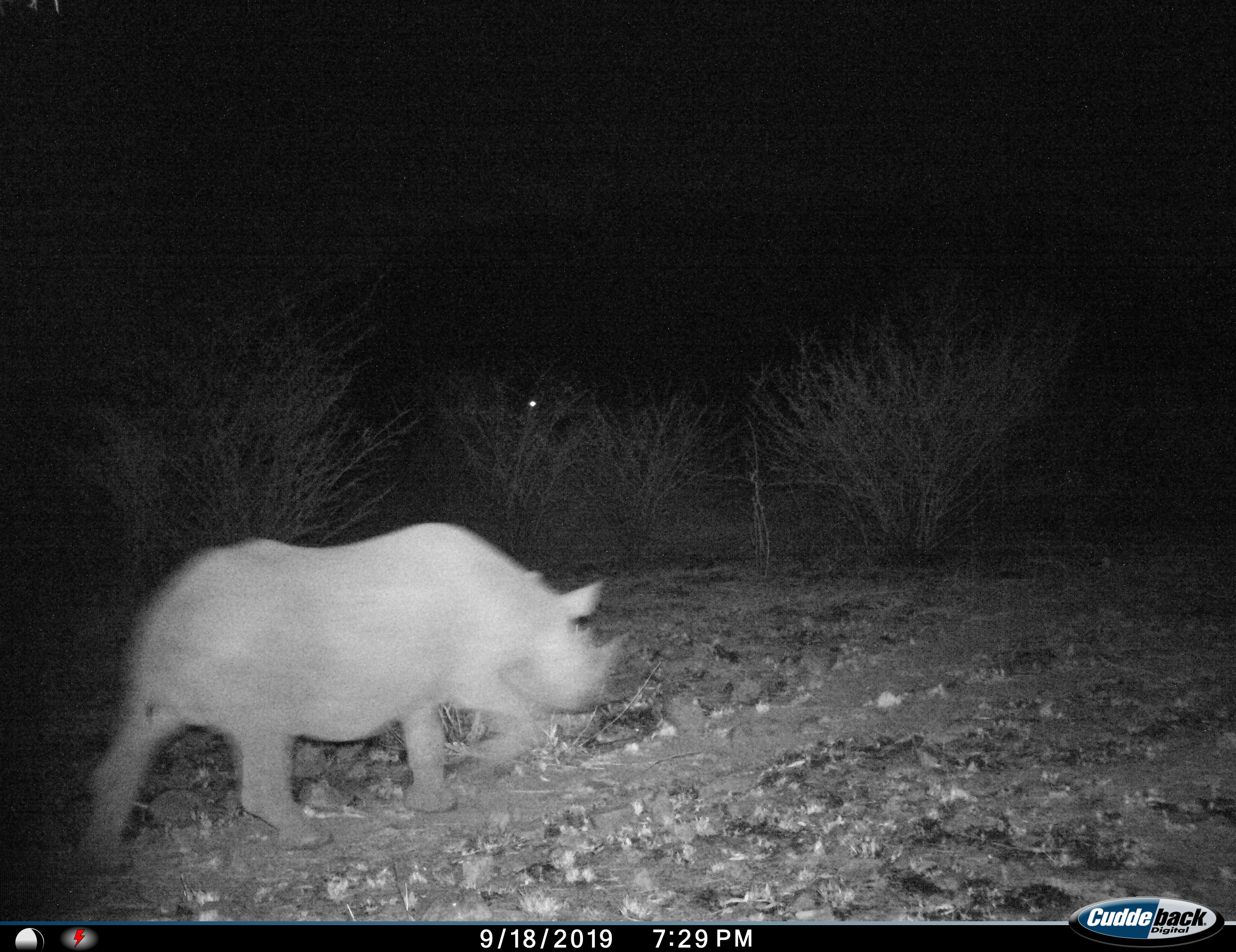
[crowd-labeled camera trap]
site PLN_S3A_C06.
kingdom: Animalia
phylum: Chordata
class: Mammalia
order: Perissodactyla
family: Rhinocerotidae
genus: Ceratotherium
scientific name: Ceratotherium simum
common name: white rhinoceros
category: rhinoceroswhite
Rhinoceroswhite (white rhinoceros) (Ceratotherium simum), count 1. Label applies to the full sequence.